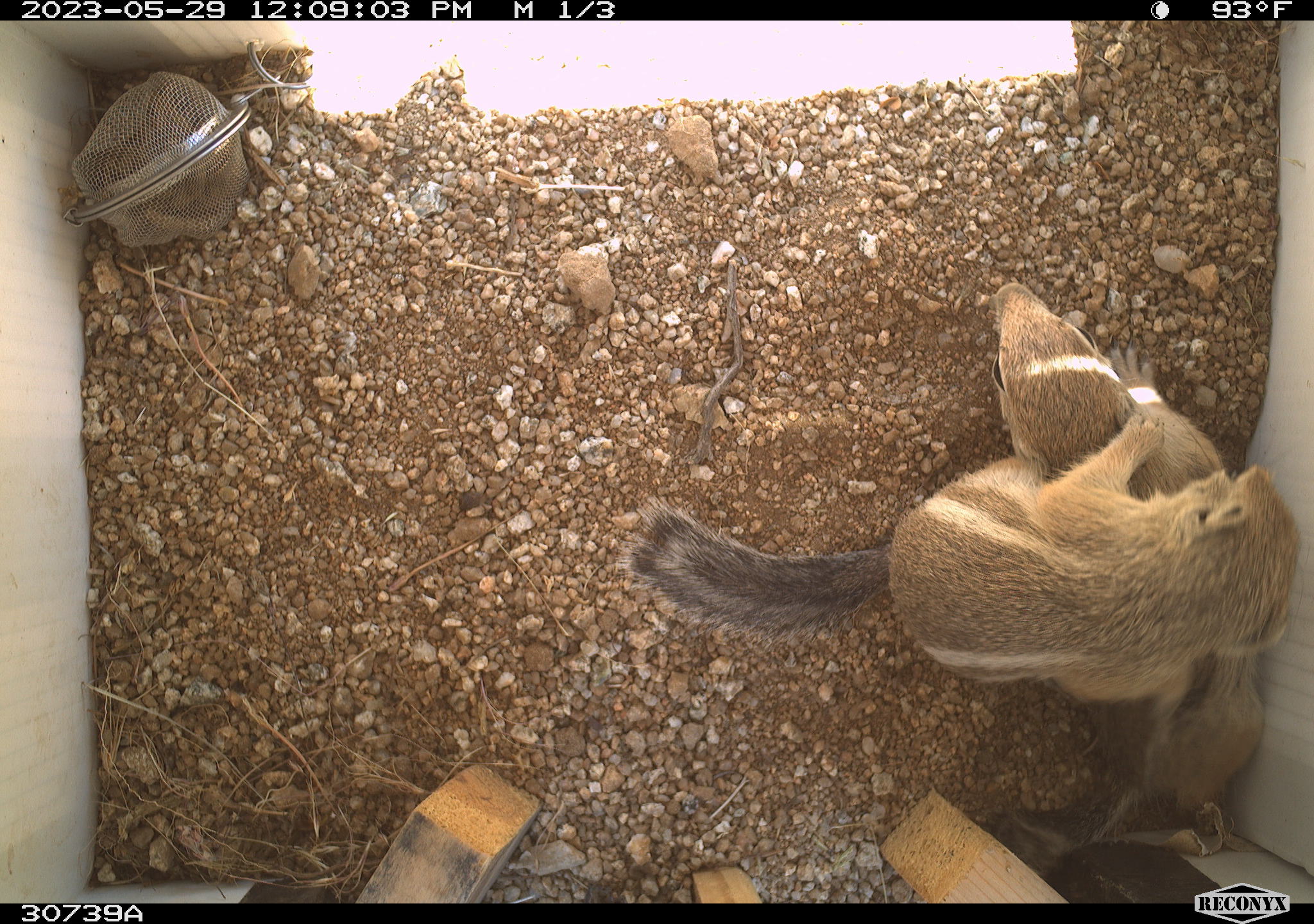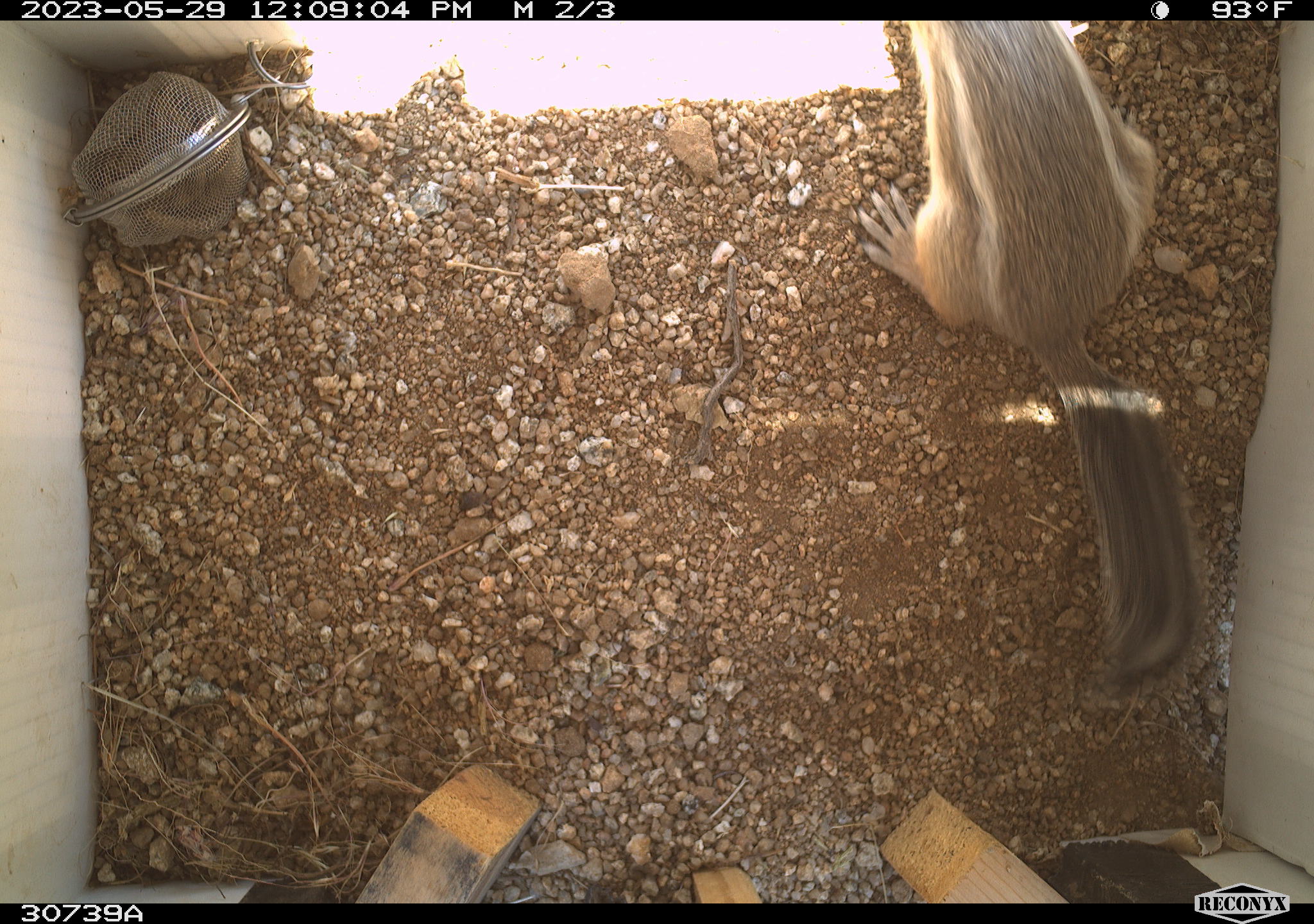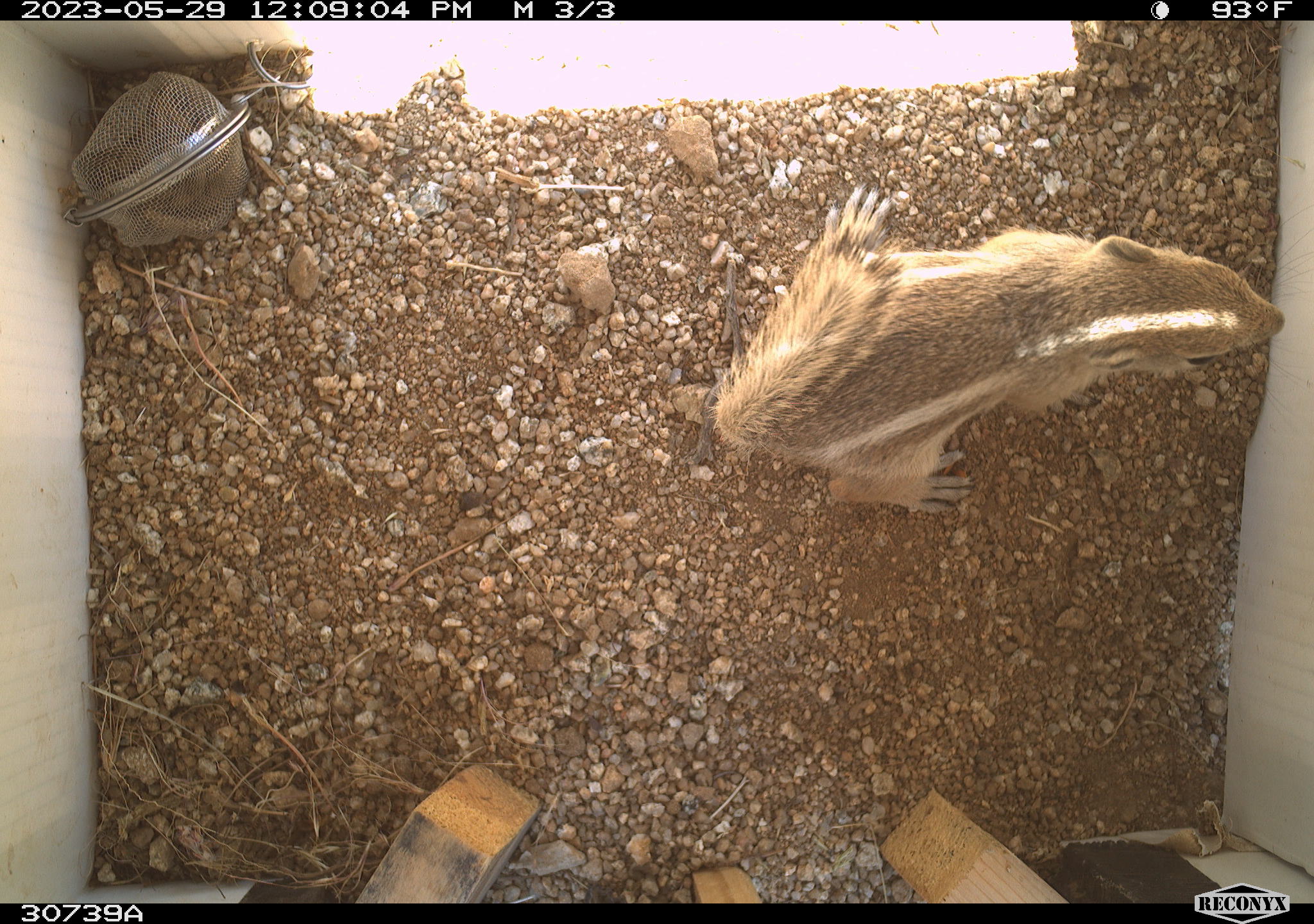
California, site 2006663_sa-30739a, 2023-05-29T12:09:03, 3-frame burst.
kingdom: Animalia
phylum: Chordata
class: Mammalia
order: Rodentia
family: Sciuridae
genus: Ammospermophilus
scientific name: Ammospermophilus leucurus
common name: white-tailed antelope squirrel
White-tailed antelope squirrel (Ammospermophilus leucurus).